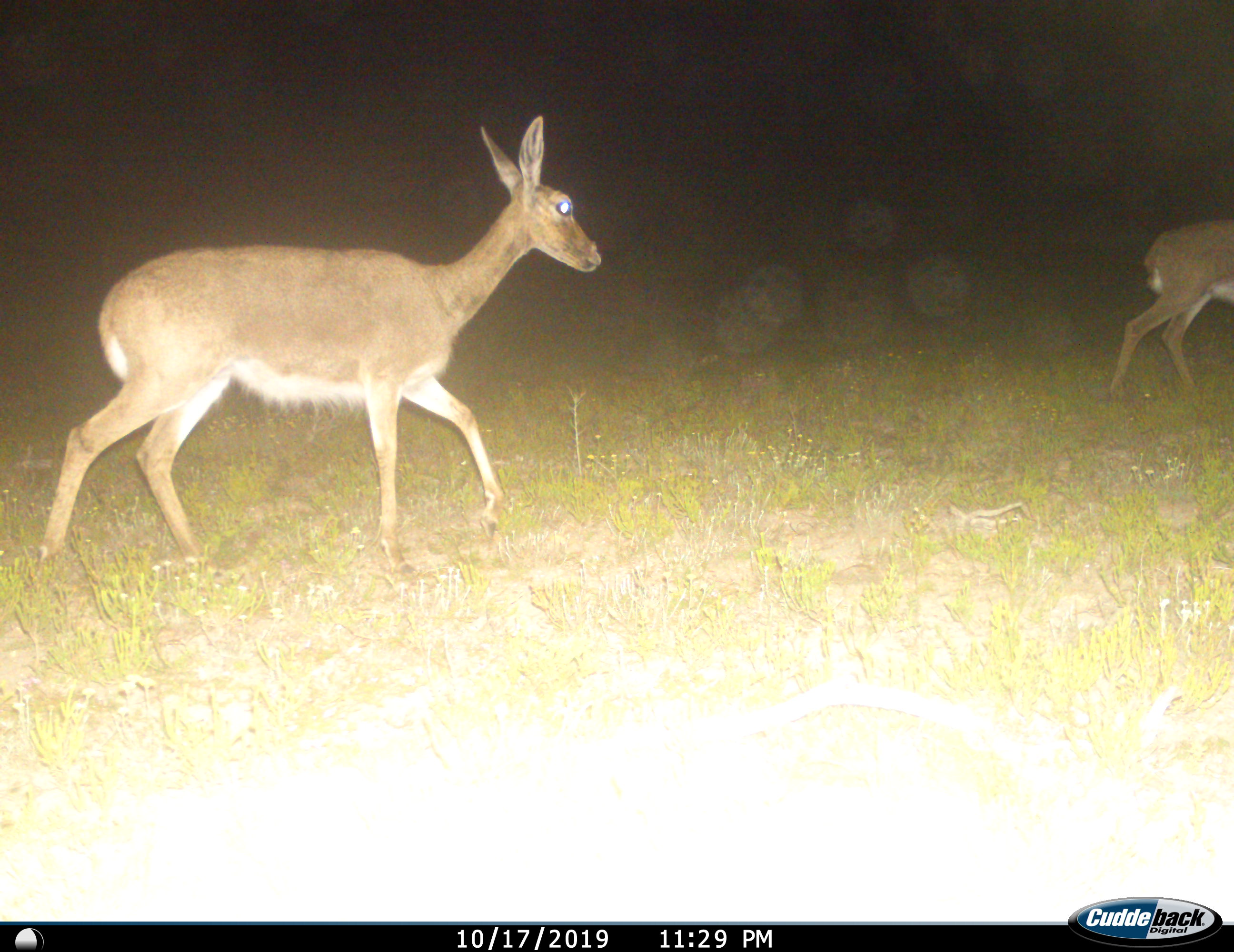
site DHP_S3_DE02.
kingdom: Animalia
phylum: Chordata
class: Mammalia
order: Artiodactyla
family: Bovidae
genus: Pelea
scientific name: Pelea capreolus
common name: grey rhebok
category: rhebokgrey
Rhebokgrey (grey rhebok) (Pelea capreolus), count 2. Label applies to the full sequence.